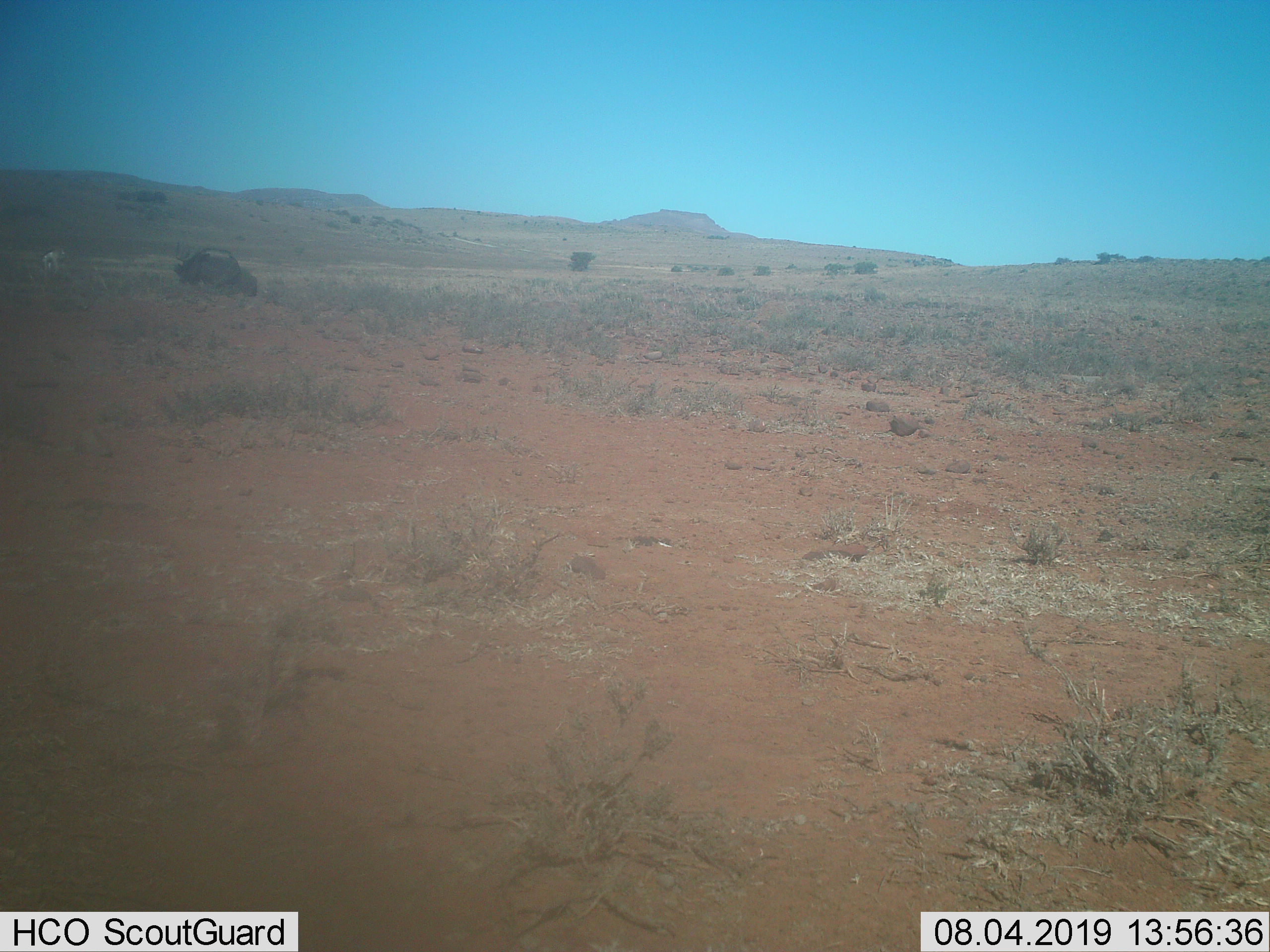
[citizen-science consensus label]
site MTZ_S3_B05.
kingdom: Animalia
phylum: Chordata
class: Mammalia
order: Artiodactyla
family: Bovidae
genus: Connochaetes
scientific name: Connochaetes gnou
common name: black wildebeest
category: wildebeestblack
Wildebeestblack (black wildebeest) (Connochaetes gnou), count 1. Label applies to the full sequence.